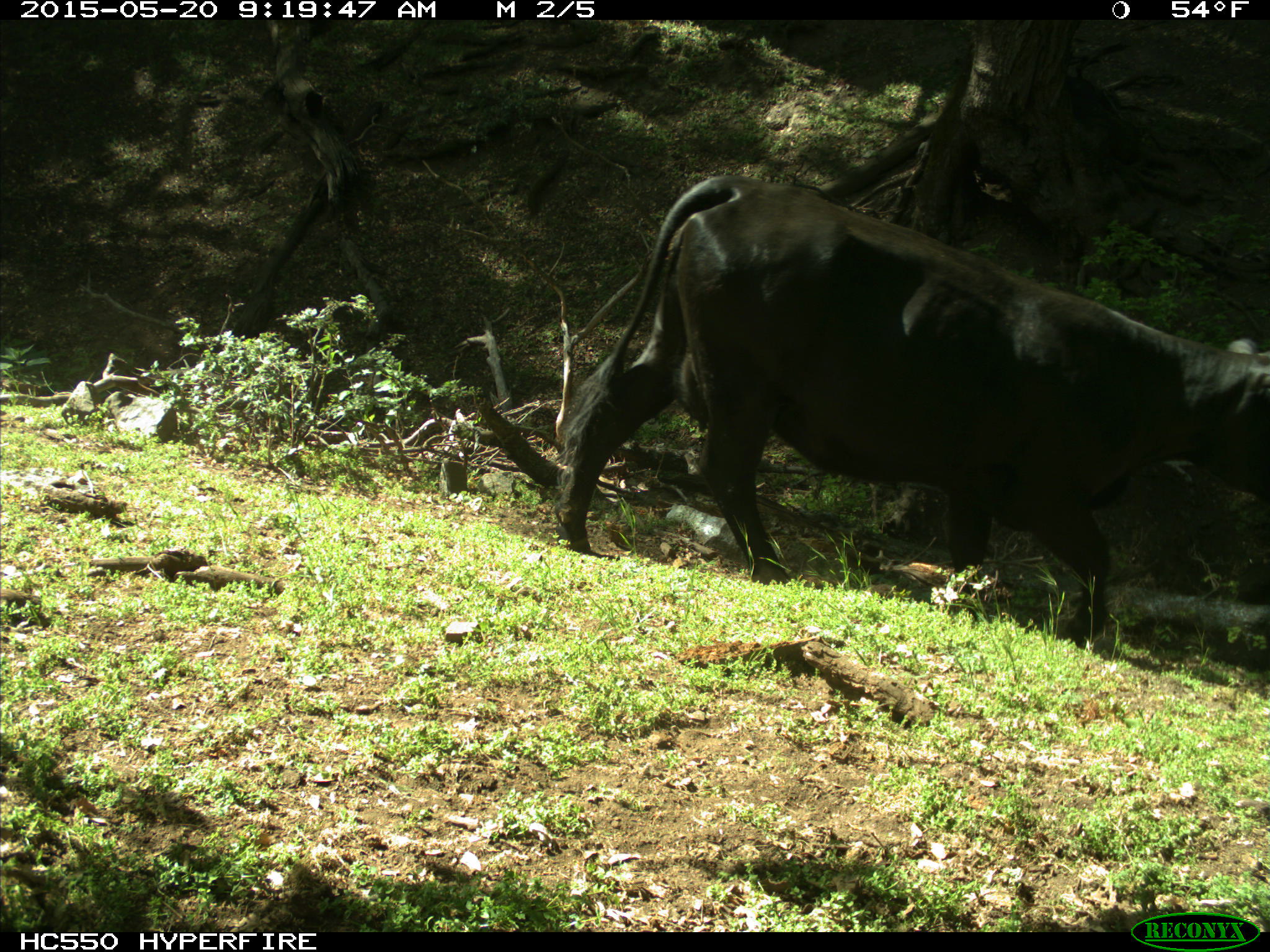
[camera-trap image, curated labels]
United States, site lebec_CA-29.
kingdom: Animalia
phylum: Chordata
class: Mammalia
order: Artiodactyla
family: Bovidae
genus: Bos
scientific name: Bos taurus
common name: domestic cow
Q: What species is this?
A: Bos taurus (domestic cow).